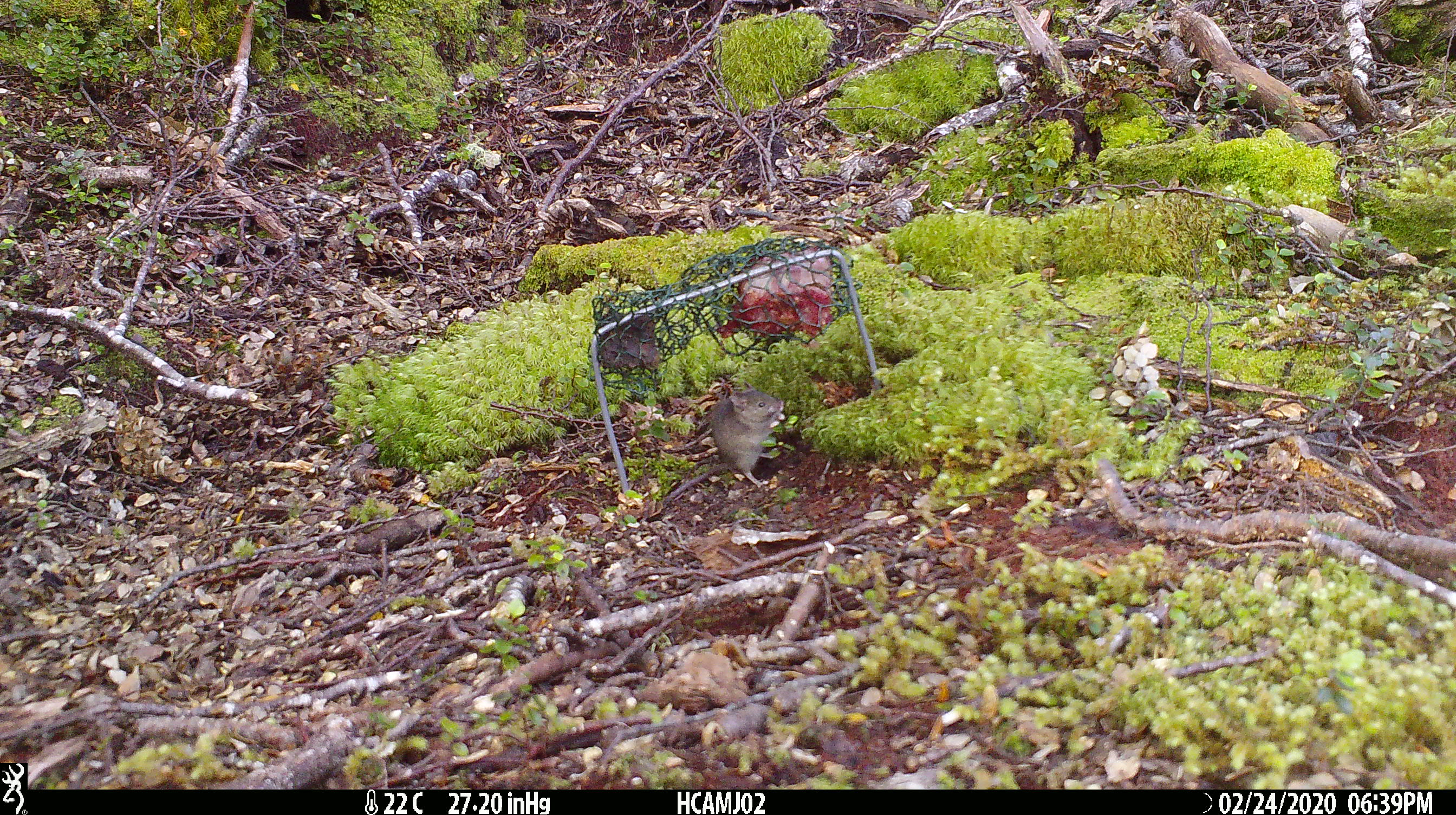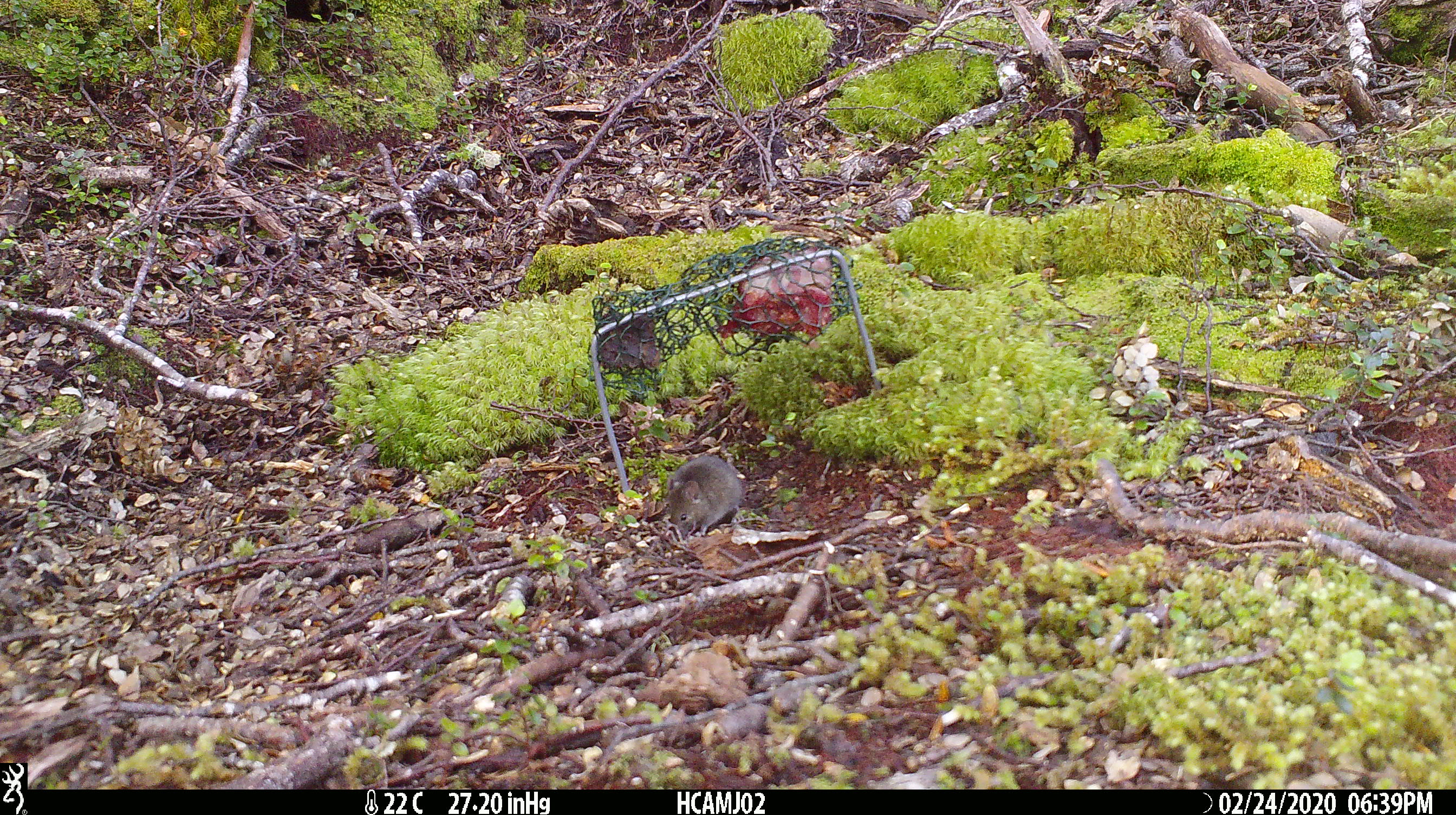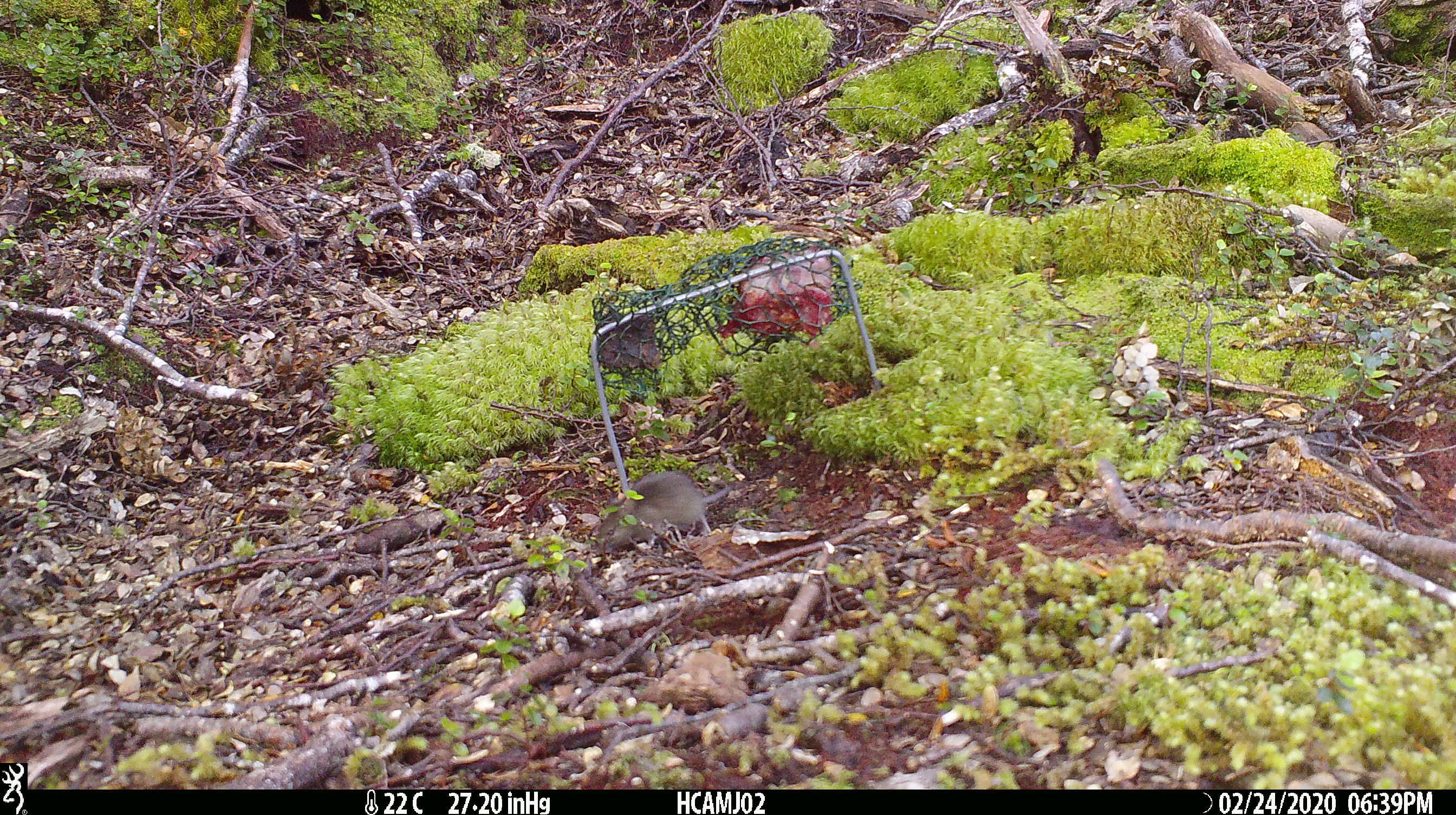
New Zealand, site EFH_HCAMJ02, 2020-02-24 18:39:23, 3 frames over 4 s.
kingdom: Animalia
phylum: Chordata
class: Mammalia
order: Rodentia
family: Muridae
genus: Mus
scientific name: Mus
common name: mouse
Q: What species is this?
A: Mouse (Mus).